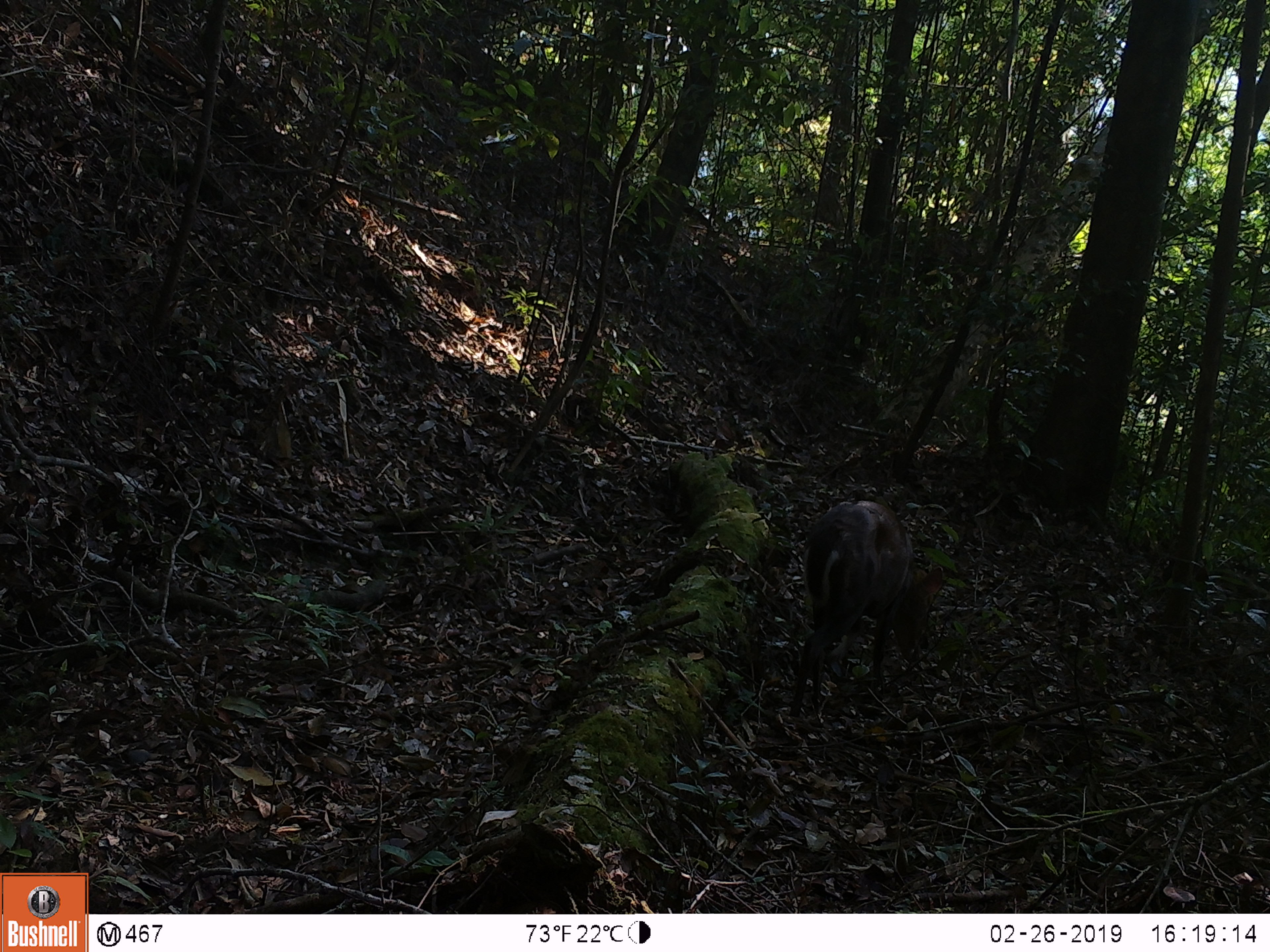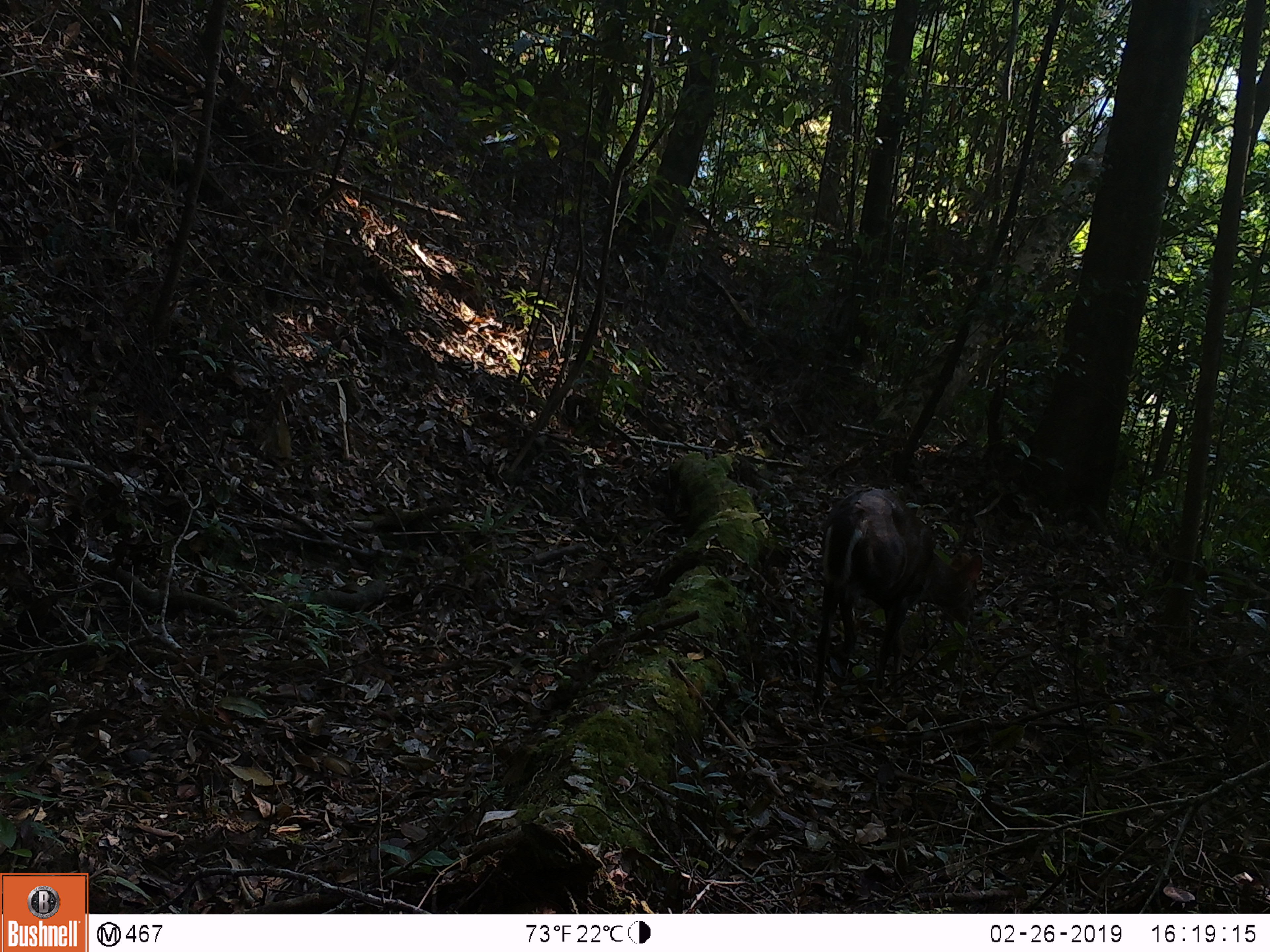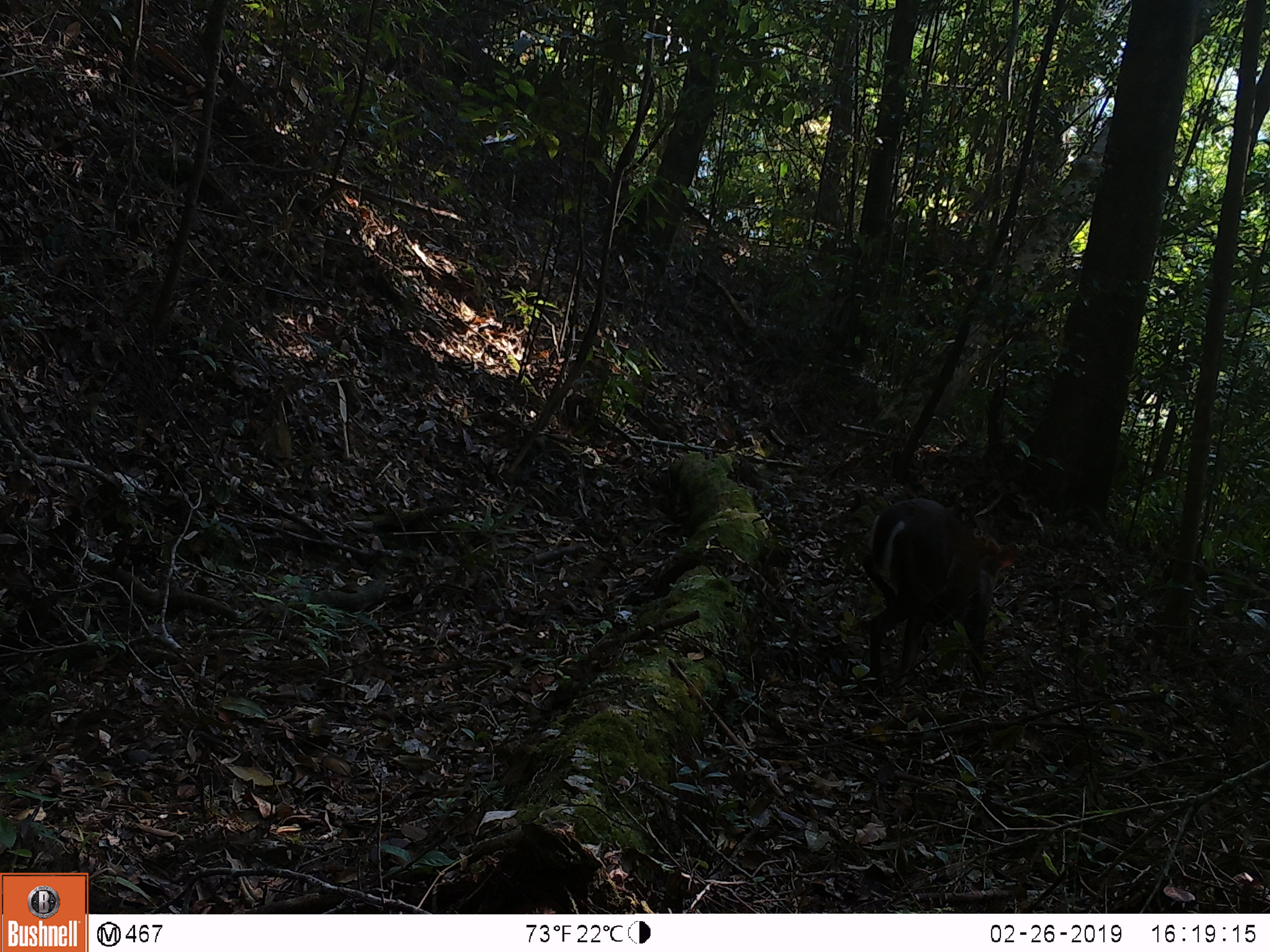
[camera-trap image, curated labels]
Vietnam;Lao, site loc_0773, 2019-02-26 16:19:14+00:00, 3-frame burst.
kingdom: Animalia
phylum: Chordata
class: Mammalia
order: Artiodactyla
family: Cervidae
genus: Muntiacus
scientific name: Muntiacus rooseveltorum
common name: roosevelt's muntjac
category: roosevelts muntjac group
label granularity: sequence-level